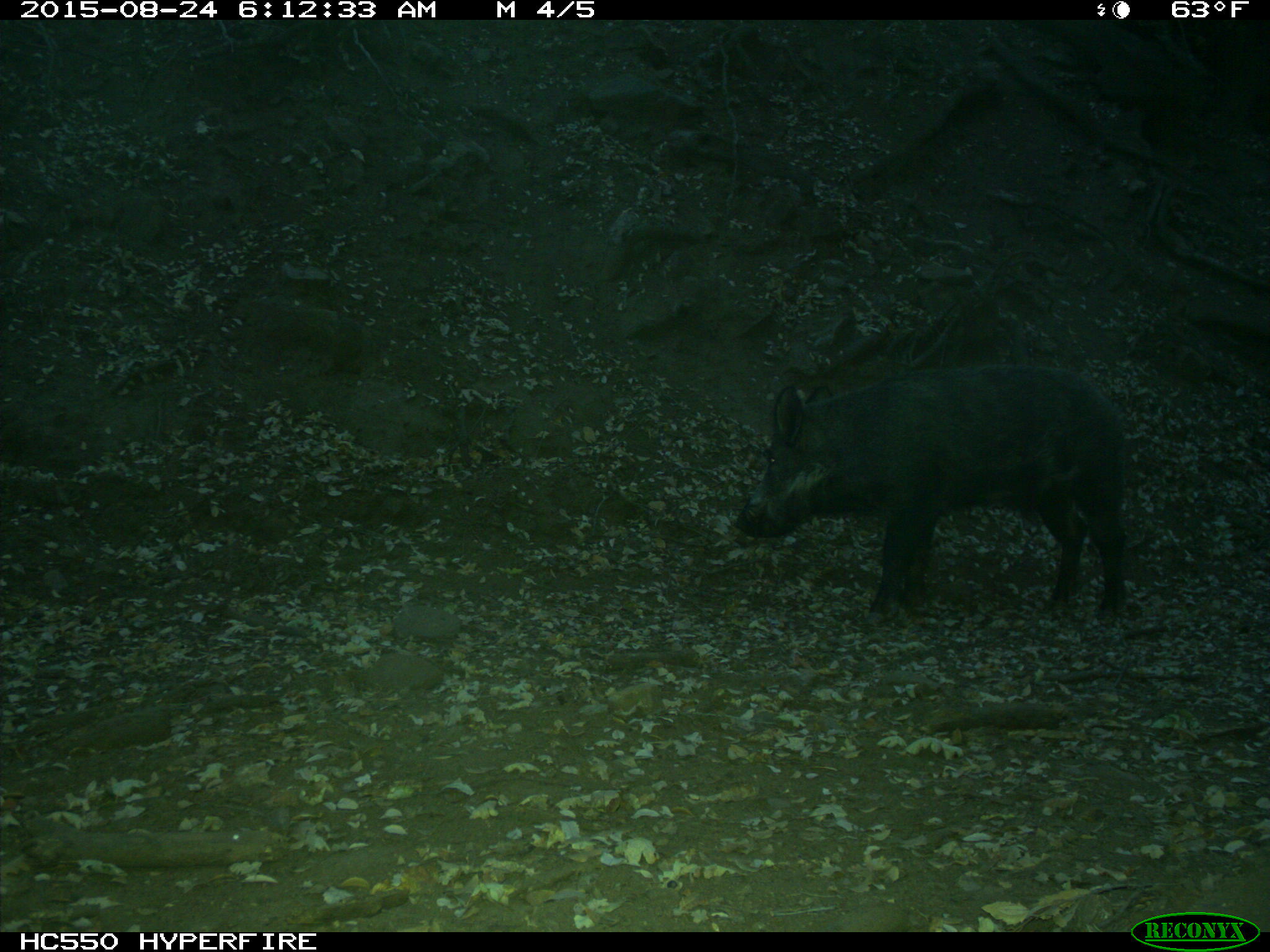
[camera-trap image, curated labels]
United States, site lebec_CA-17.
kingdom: Animalia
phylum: Chordata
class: Mammalia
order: Artiodactyla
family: Suidae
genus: Sus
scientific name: Sus scrofa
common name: wild boar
Sus scrofa (wild boar).